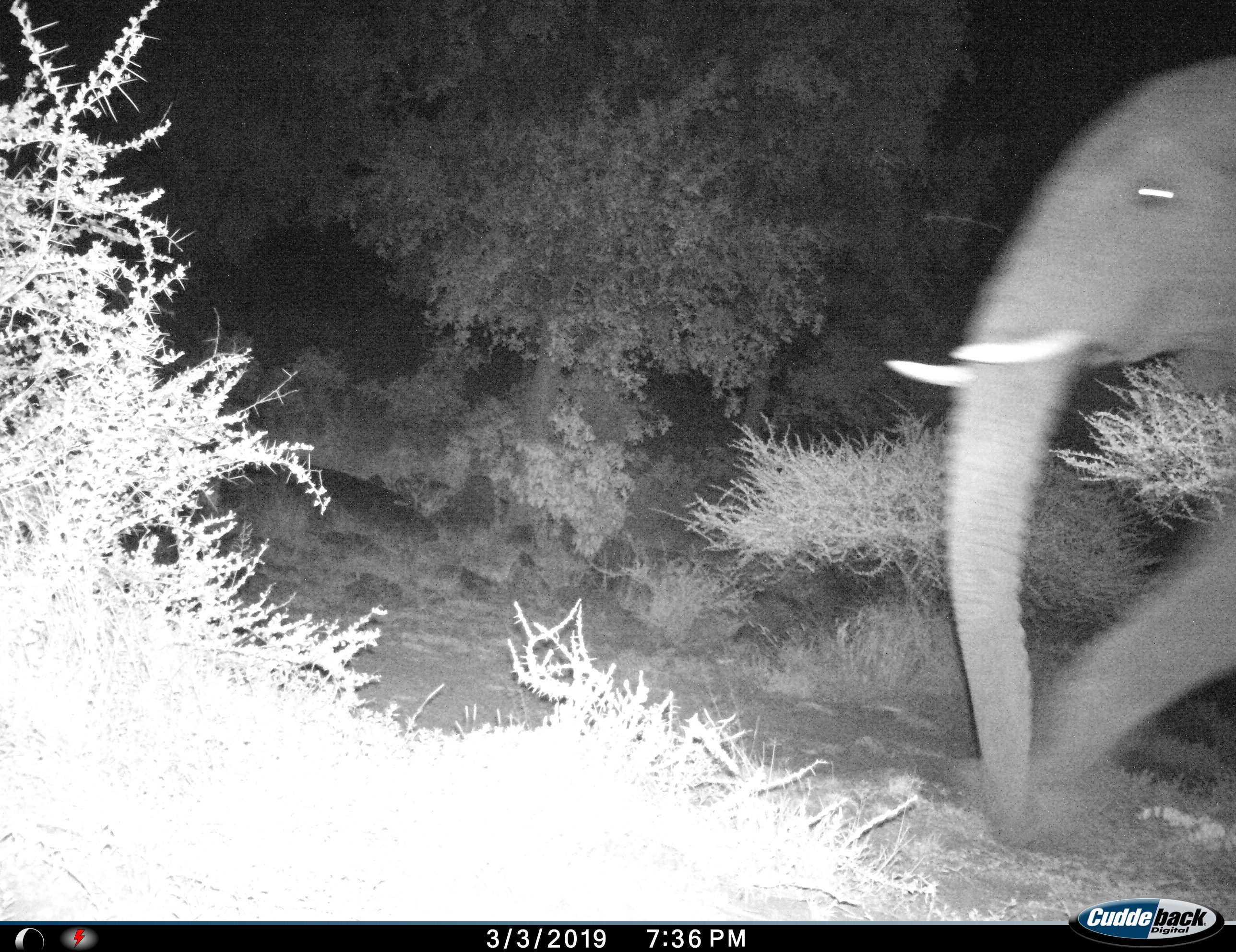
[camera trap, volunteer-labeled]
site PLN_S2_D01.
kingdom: Animalia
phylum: Chordata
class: Mammalia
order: Proboscidea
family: Elephantidae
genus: Loxodonta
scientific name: Loxodonta africana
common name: african bush elephant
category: elephant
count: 1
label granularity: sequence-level